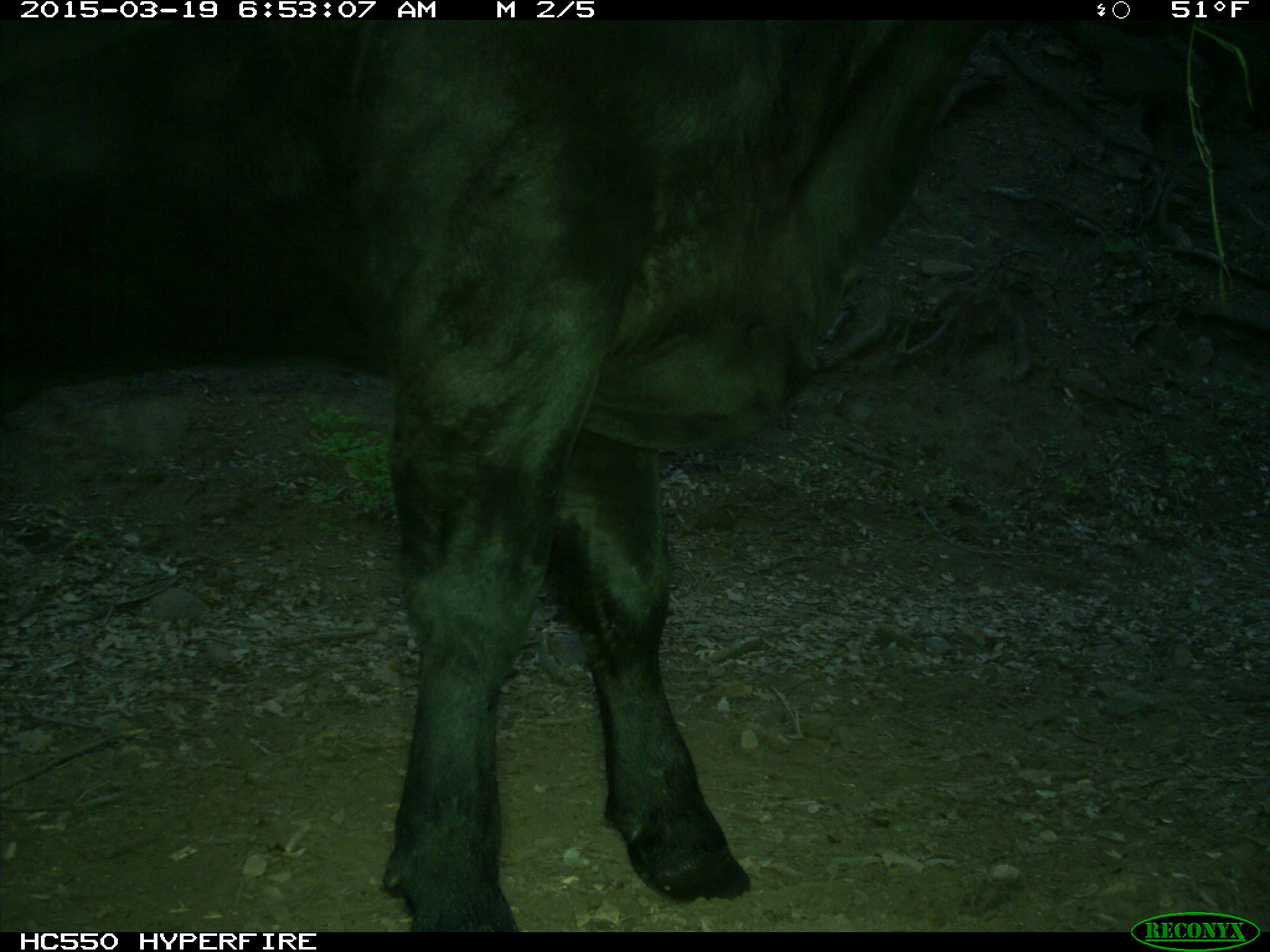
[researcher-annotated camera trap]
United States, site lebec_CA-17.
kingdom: Animalia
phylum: Chordata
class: Mammalia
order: Artiodactyla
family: Bovidae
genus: Bos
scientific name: Bos taurus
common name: domestic cow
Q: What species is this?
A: Bos taurus (domestic cow).